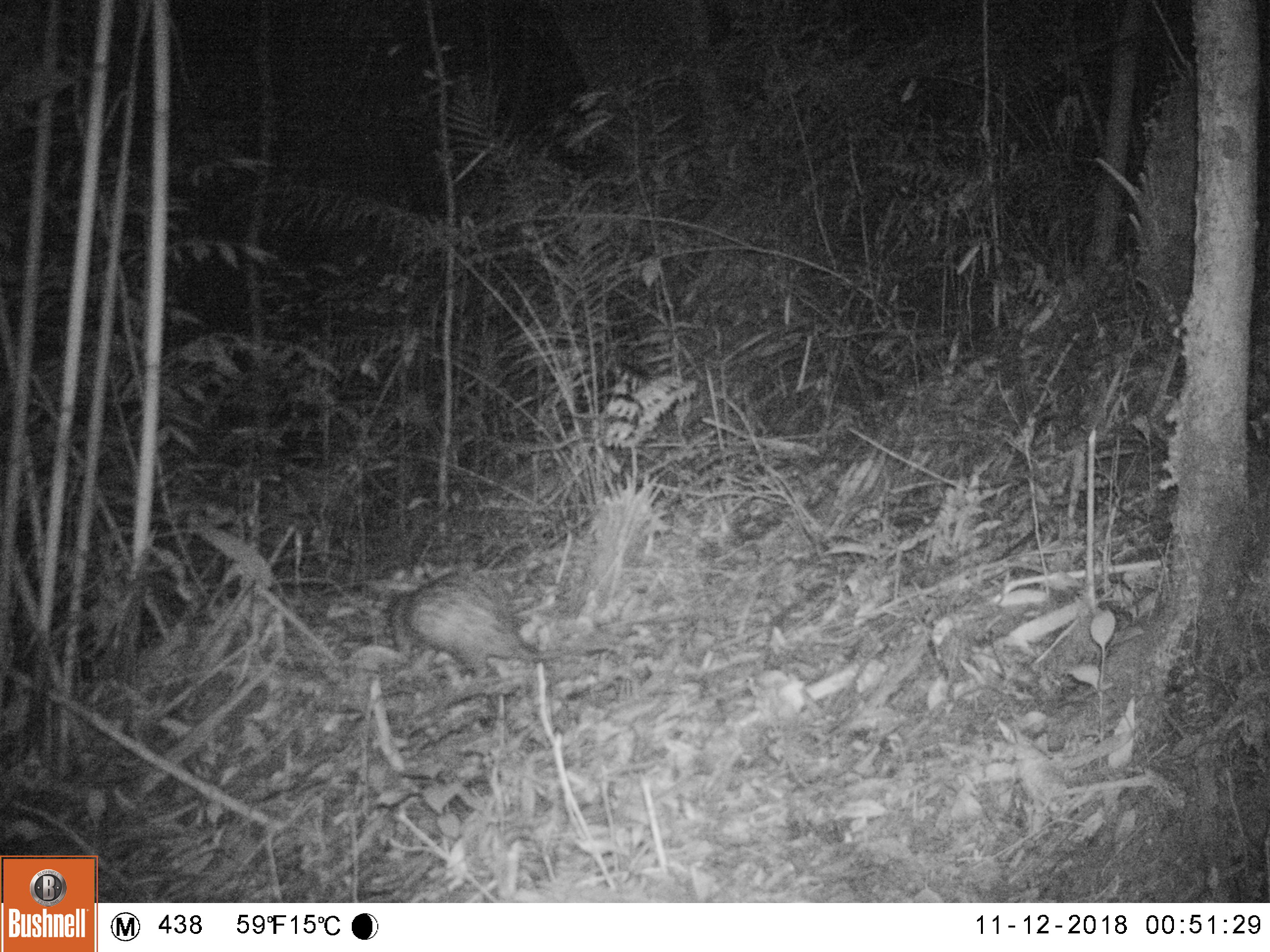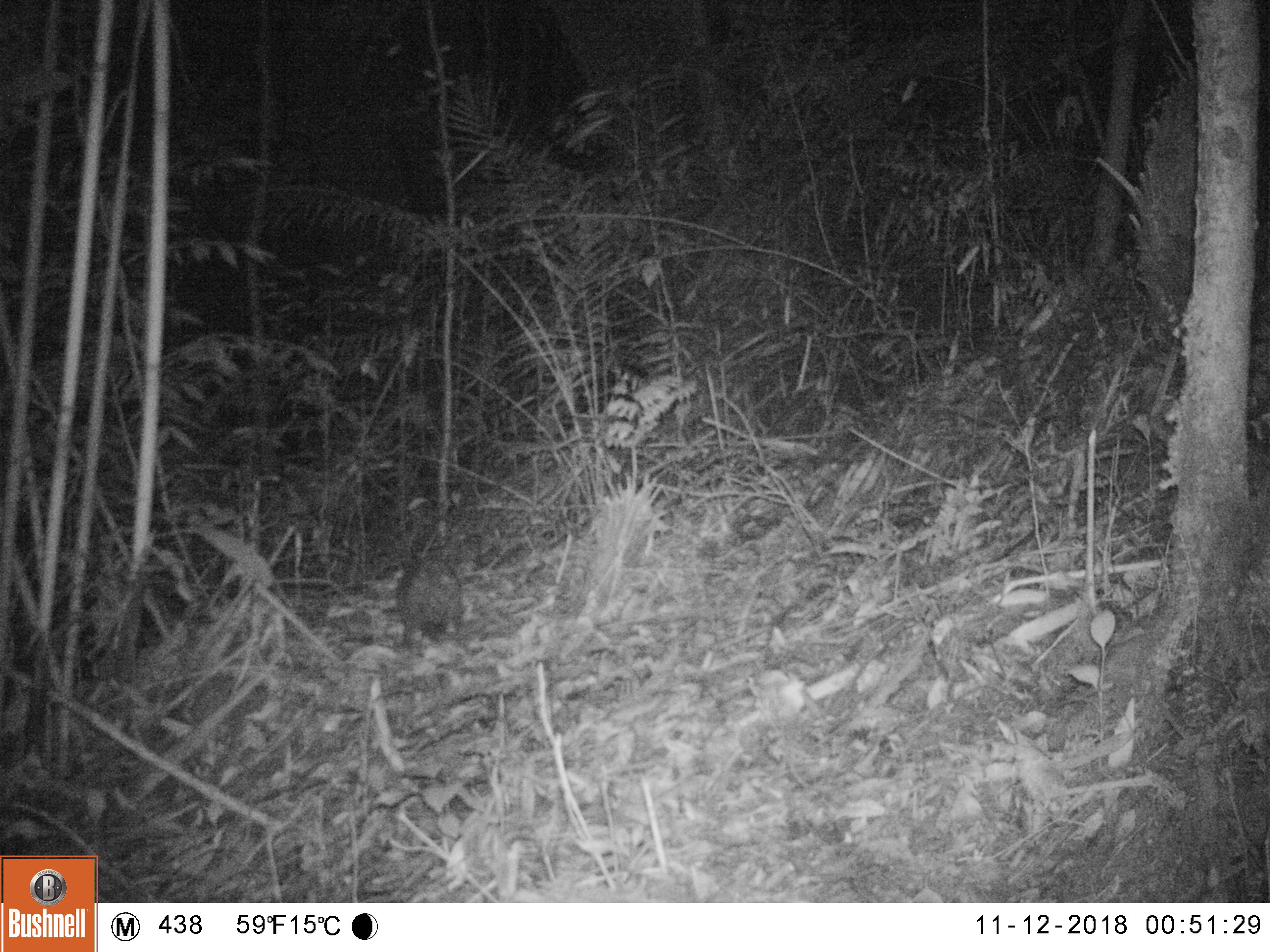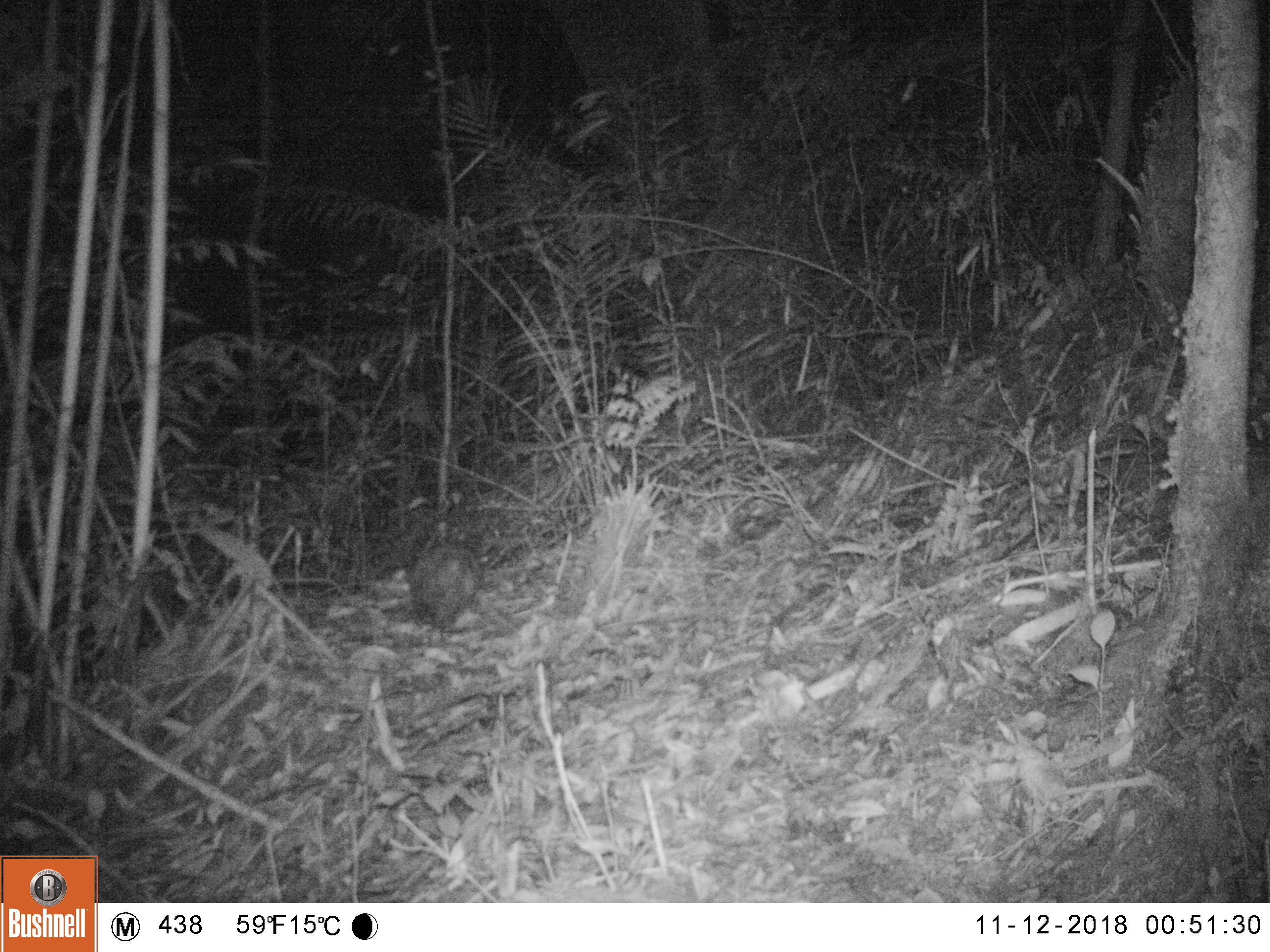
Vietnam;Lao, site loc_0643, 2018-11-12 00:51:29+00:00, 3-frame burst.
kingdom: Animalia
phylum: Chordata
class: Mammalia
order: Rodentia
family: Hystricidae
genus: Atherurus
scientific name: Atherurus macrourus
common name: asiatic brush-tailed porcupine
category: asiatic brush tailed porcupine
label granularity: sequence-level